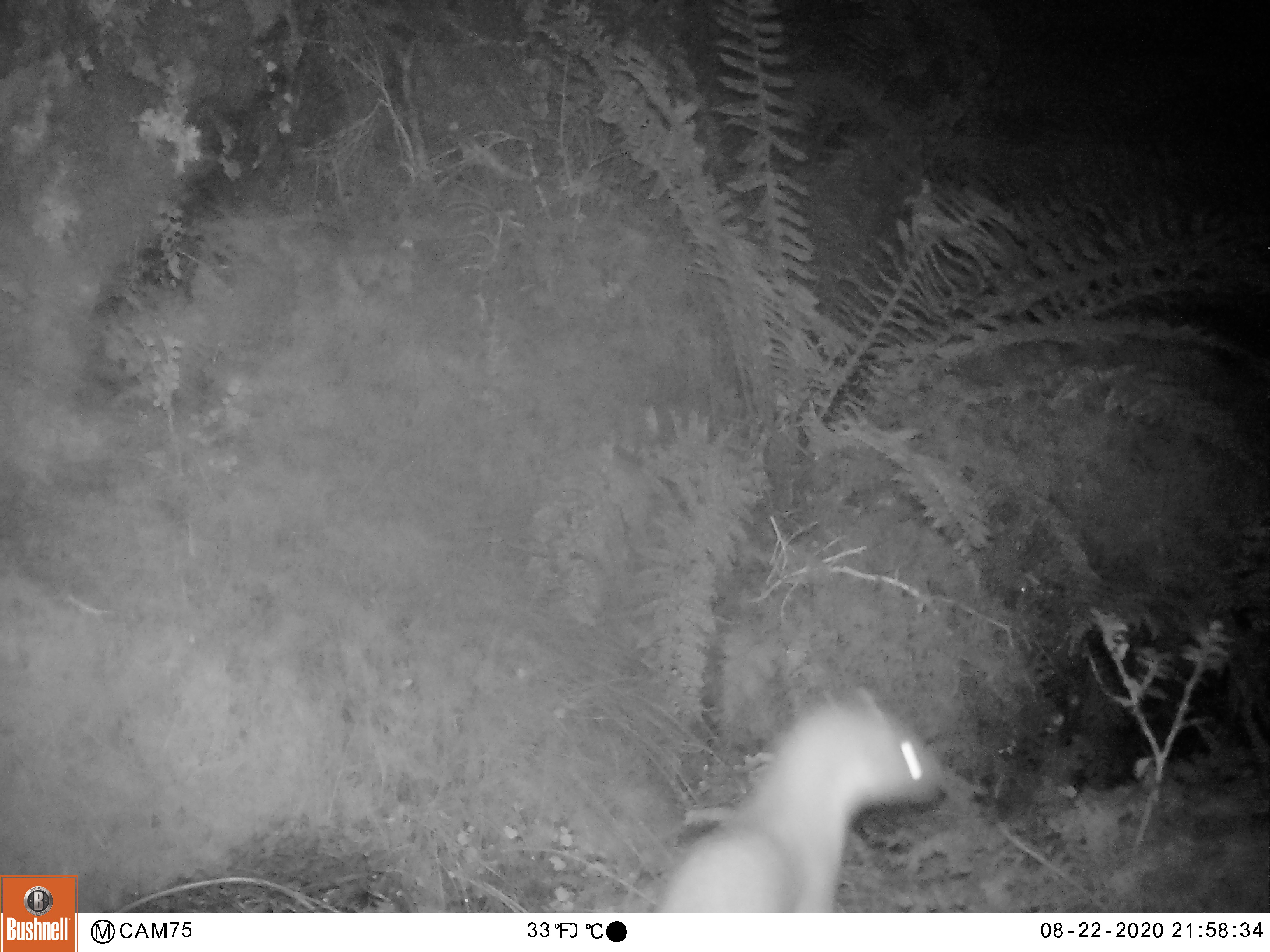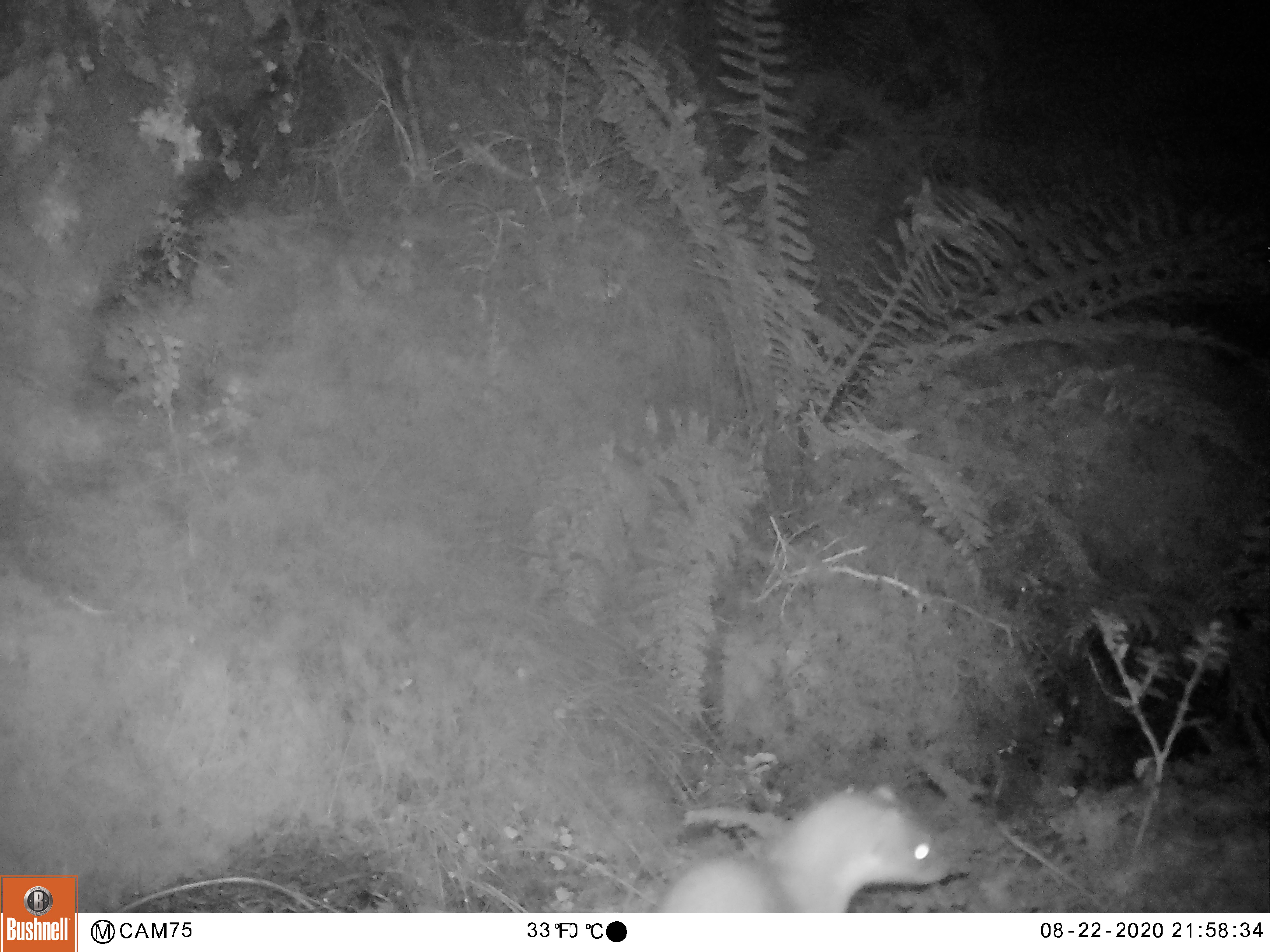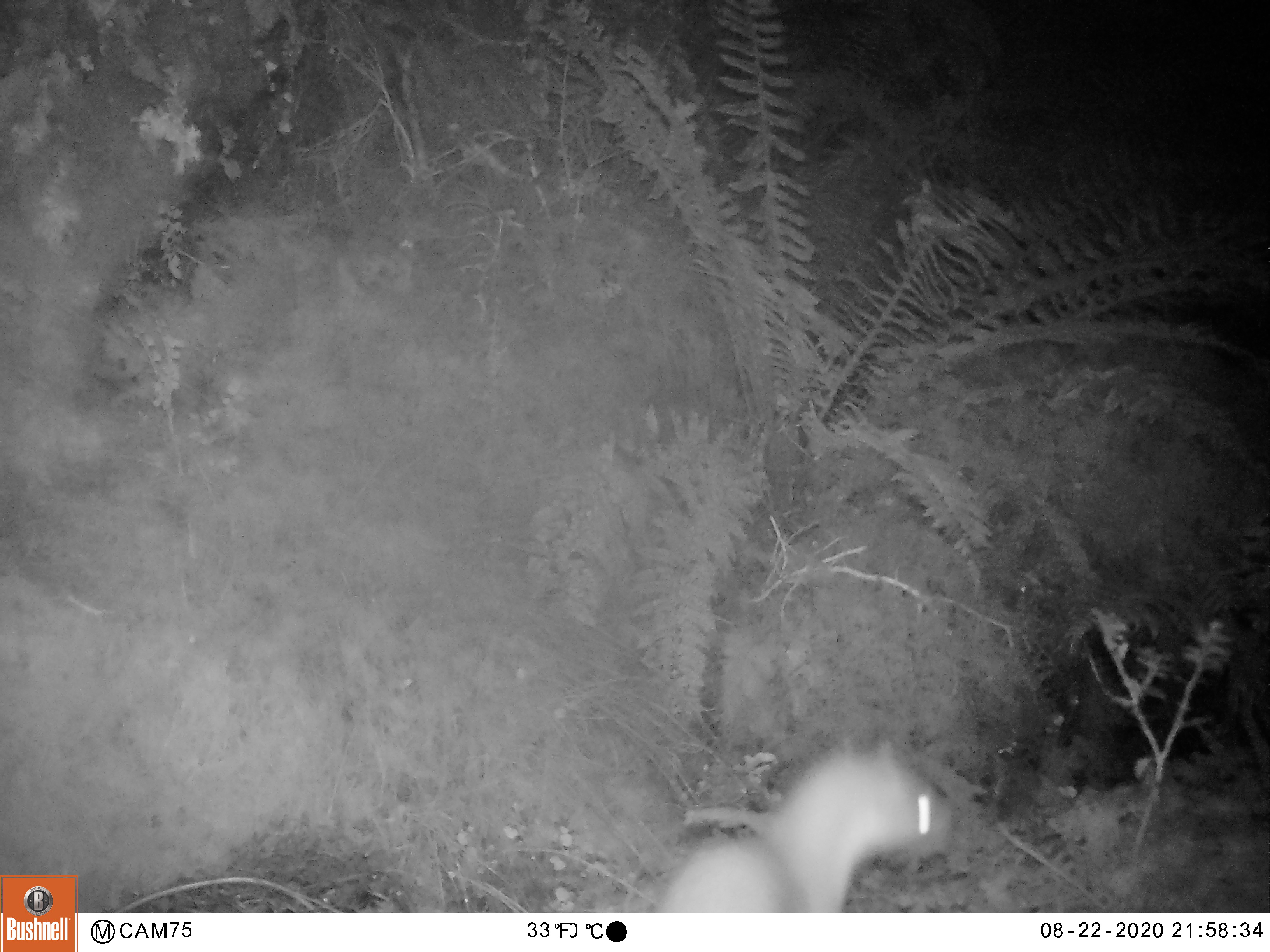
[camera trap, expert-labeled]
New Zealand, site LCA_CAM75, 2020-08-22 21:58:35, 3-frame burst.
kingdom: Animalia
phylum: Chordata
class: Mammalia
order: Carnivora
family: Mustelidae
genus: Mustela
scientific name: Mustela erminea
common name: stoat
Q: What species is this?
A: Stoat (Mustela erminea).